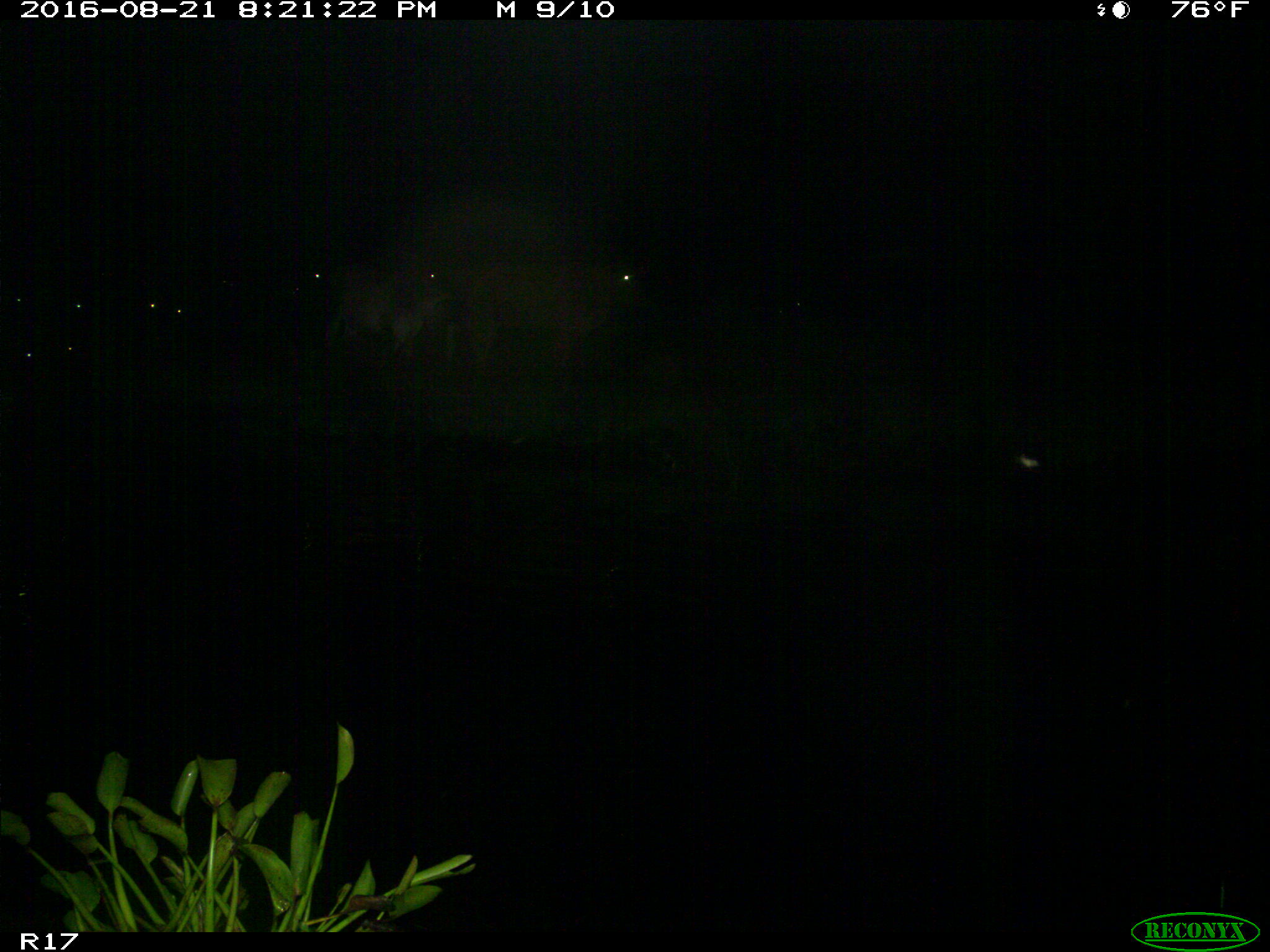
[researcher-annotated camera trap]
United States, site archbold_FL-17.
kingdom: Animalia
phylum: Chordata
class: Mammalia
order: Artiodactyla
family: Bovidae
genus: Bos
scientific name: Bos taurus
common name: domestic cow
Bos taurus (domestic cow).